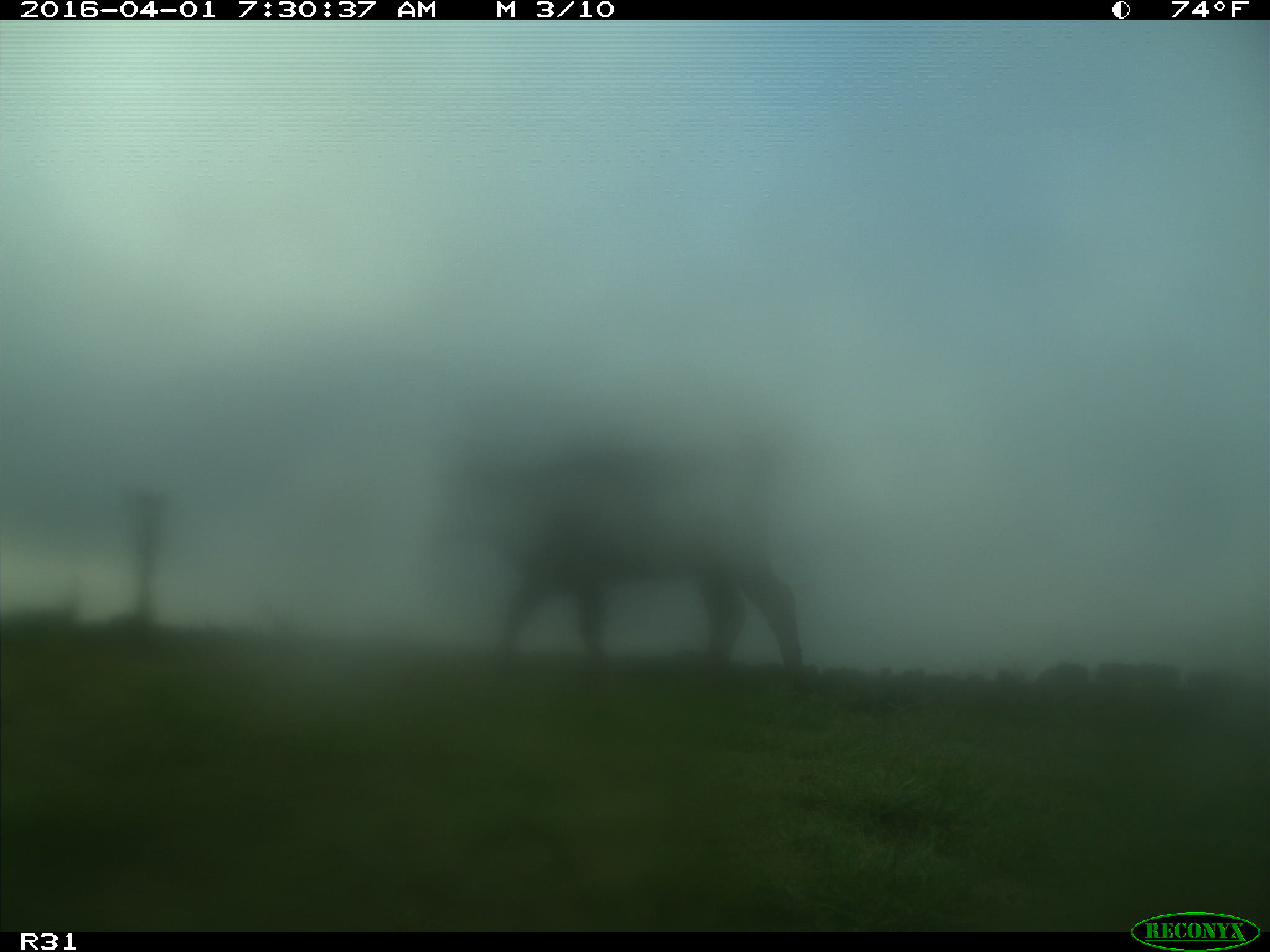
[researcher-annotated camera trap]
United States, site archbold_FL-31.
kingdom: Animalia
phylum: Chordata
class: Mammalia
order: Artiodactyla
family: Bovidae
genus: Bos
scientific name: Bos taurus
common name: domestic cow